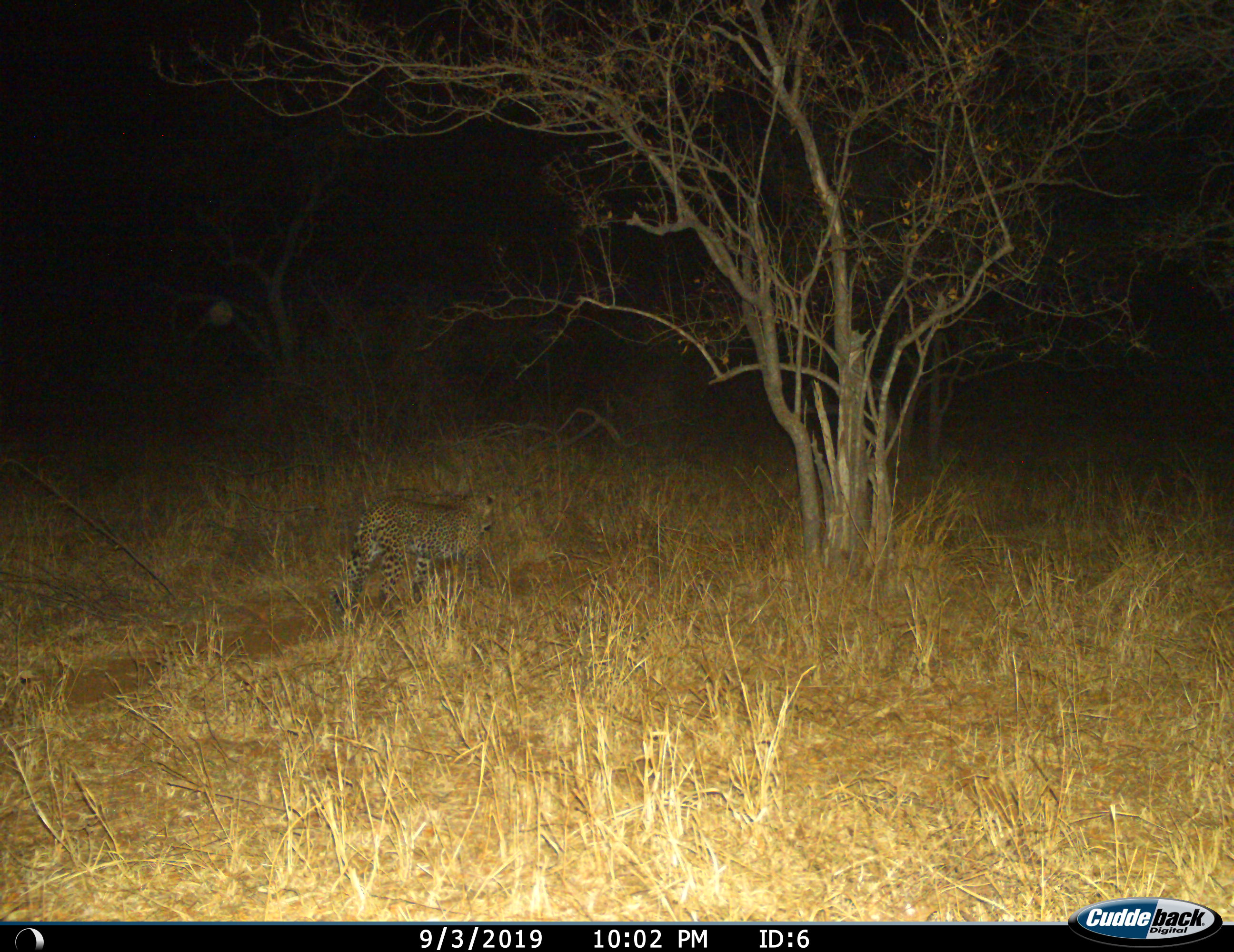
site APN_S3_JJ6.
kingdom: Animalia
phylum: Chordata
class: Mammalia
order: Carnivora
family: Felidae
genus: Panthera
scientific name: Panthera pardus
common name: leopard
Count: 1.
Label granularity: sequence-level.